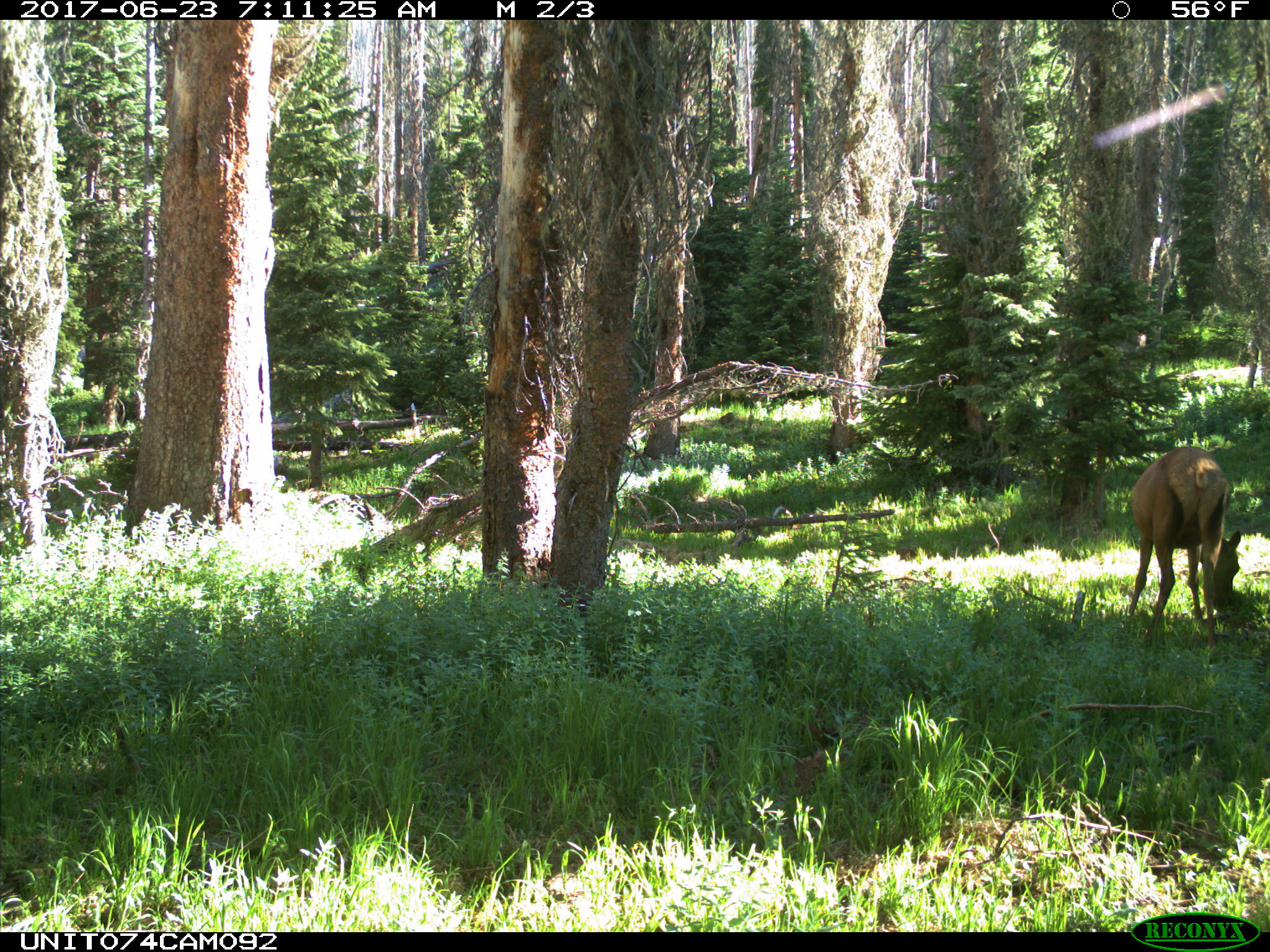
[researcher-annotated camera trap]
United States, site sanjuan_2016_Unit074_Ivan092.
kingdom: Animalia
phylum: Chordata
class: Mammalia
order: Artiodactyla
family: Cervidae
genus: Cervus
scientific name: Cervus elaphus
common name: red deer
Cervus elaphus (red deer).